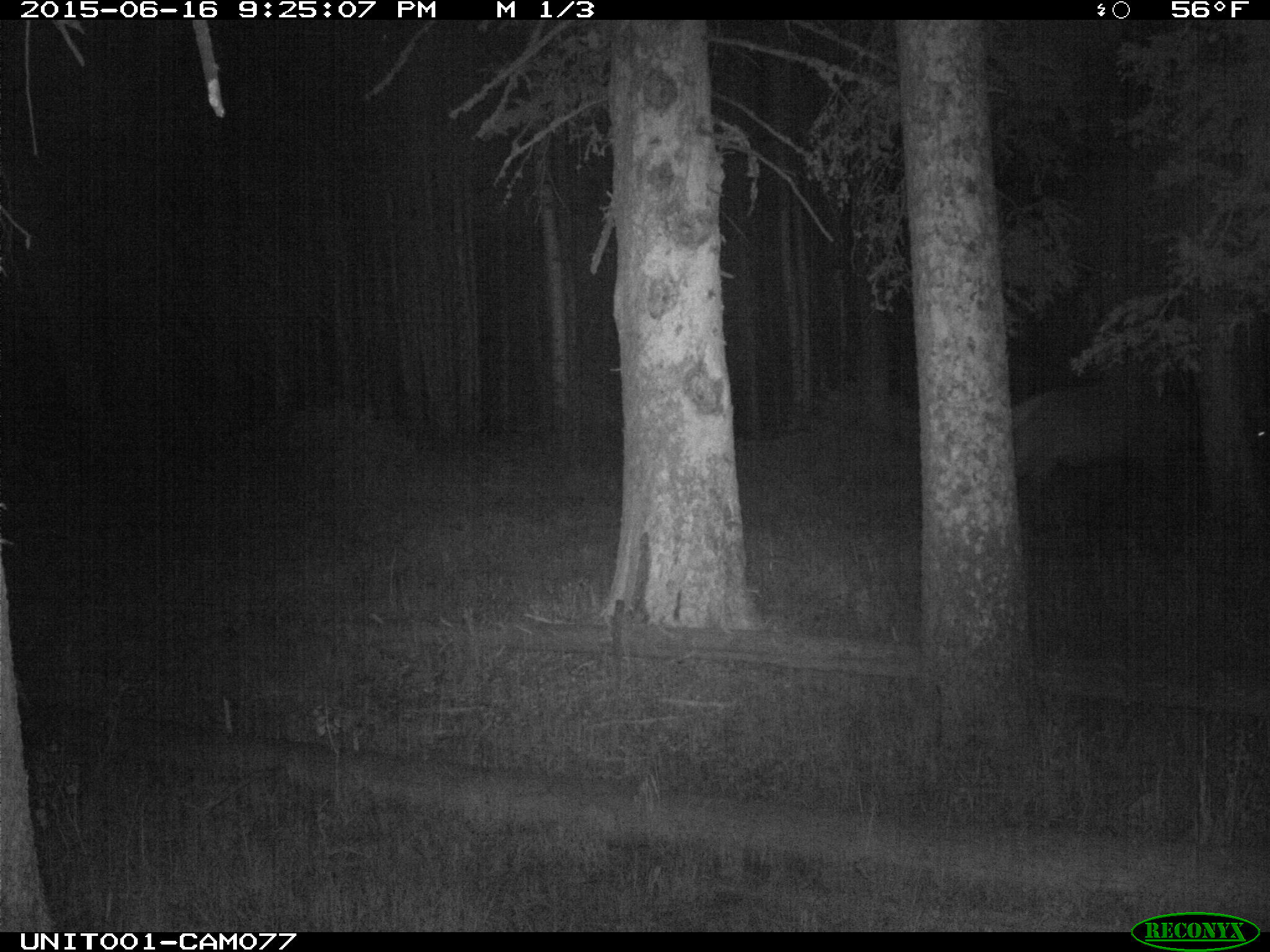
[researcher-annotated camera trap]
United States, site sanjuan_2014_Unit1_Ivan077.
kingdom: Animalia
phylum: Chordata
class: Mammalia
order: Artiodactyla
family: Cervidae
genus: Cervus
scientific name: Cervus elaphus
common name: red deer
Cervus elaphus (red deer).